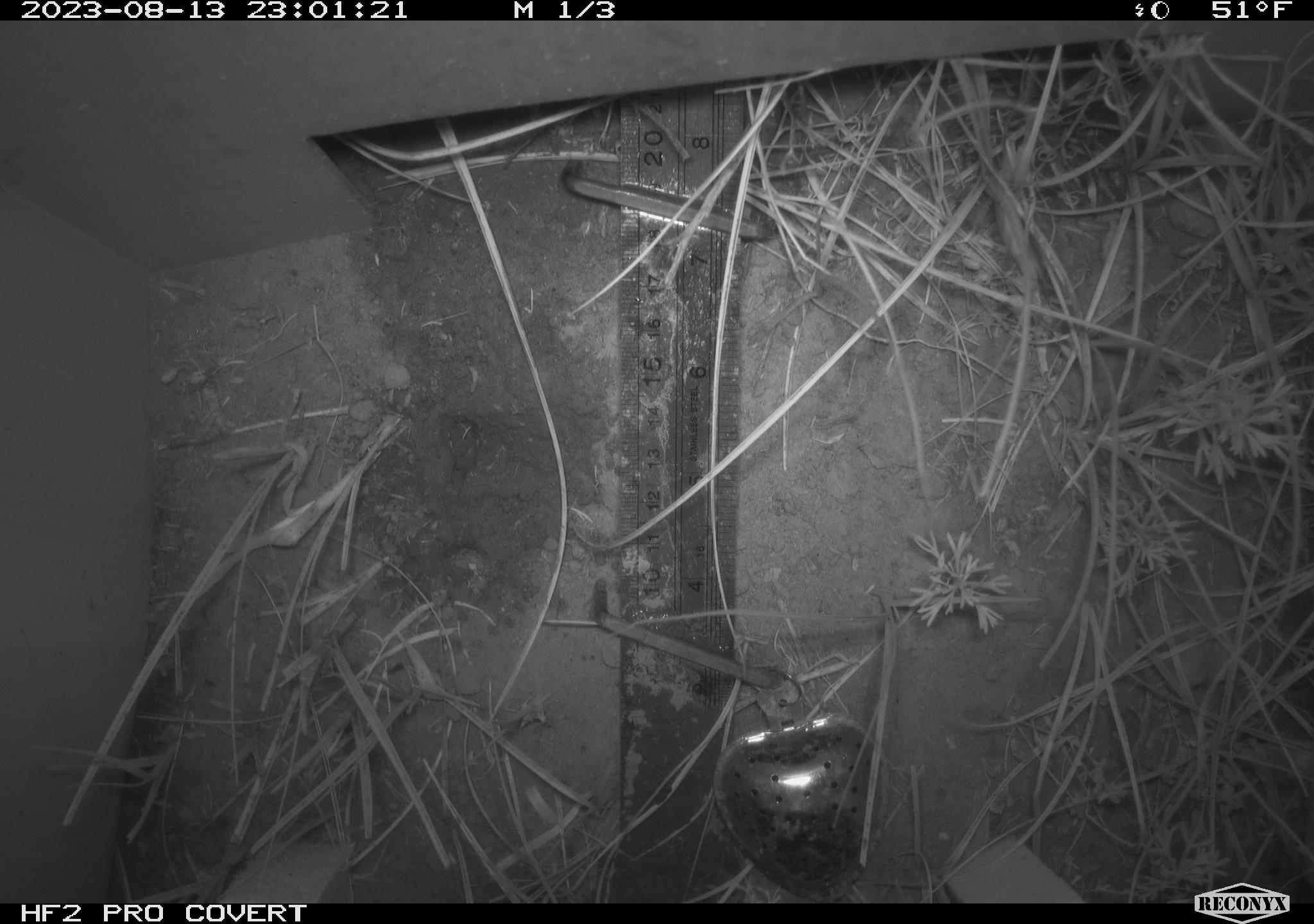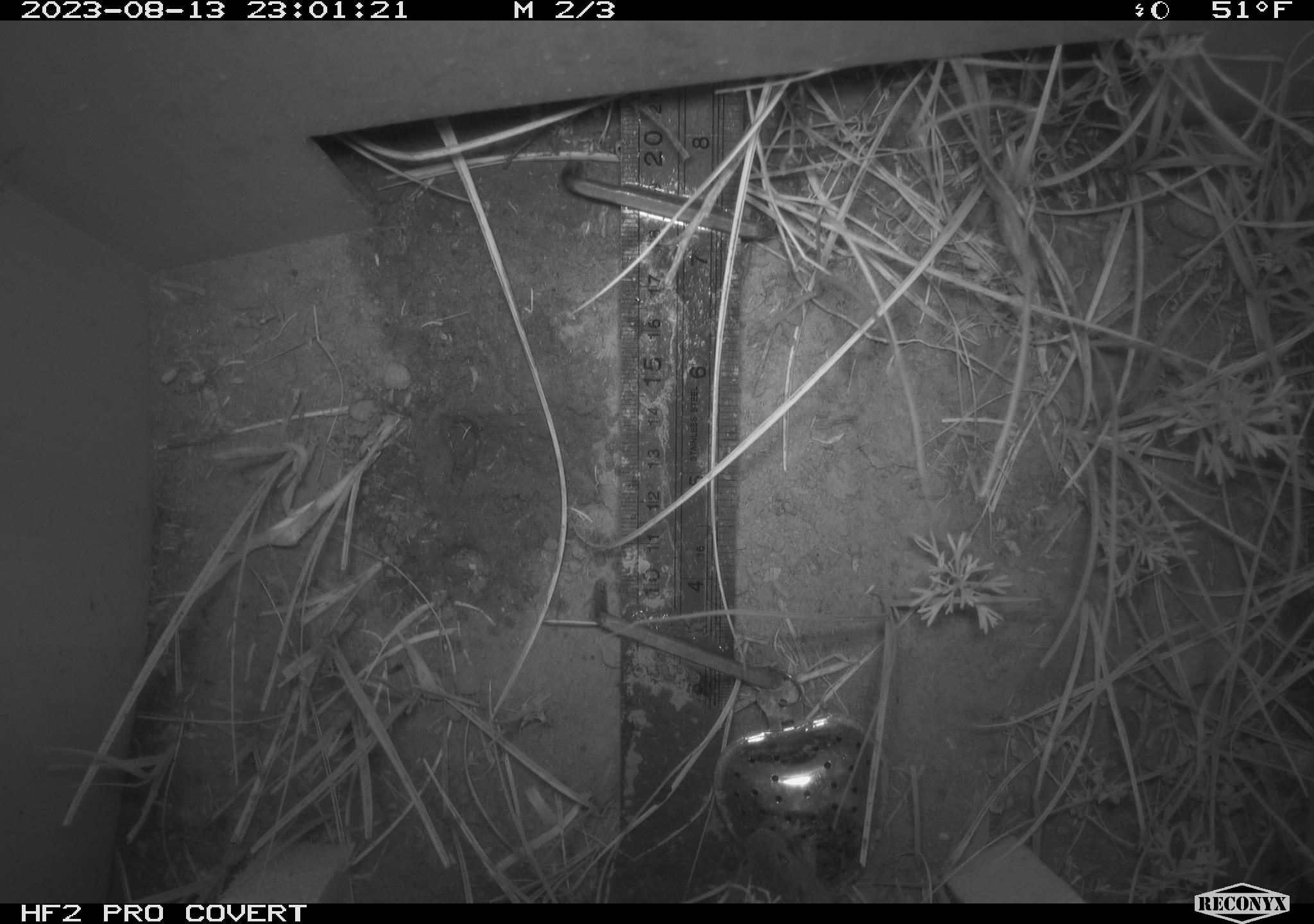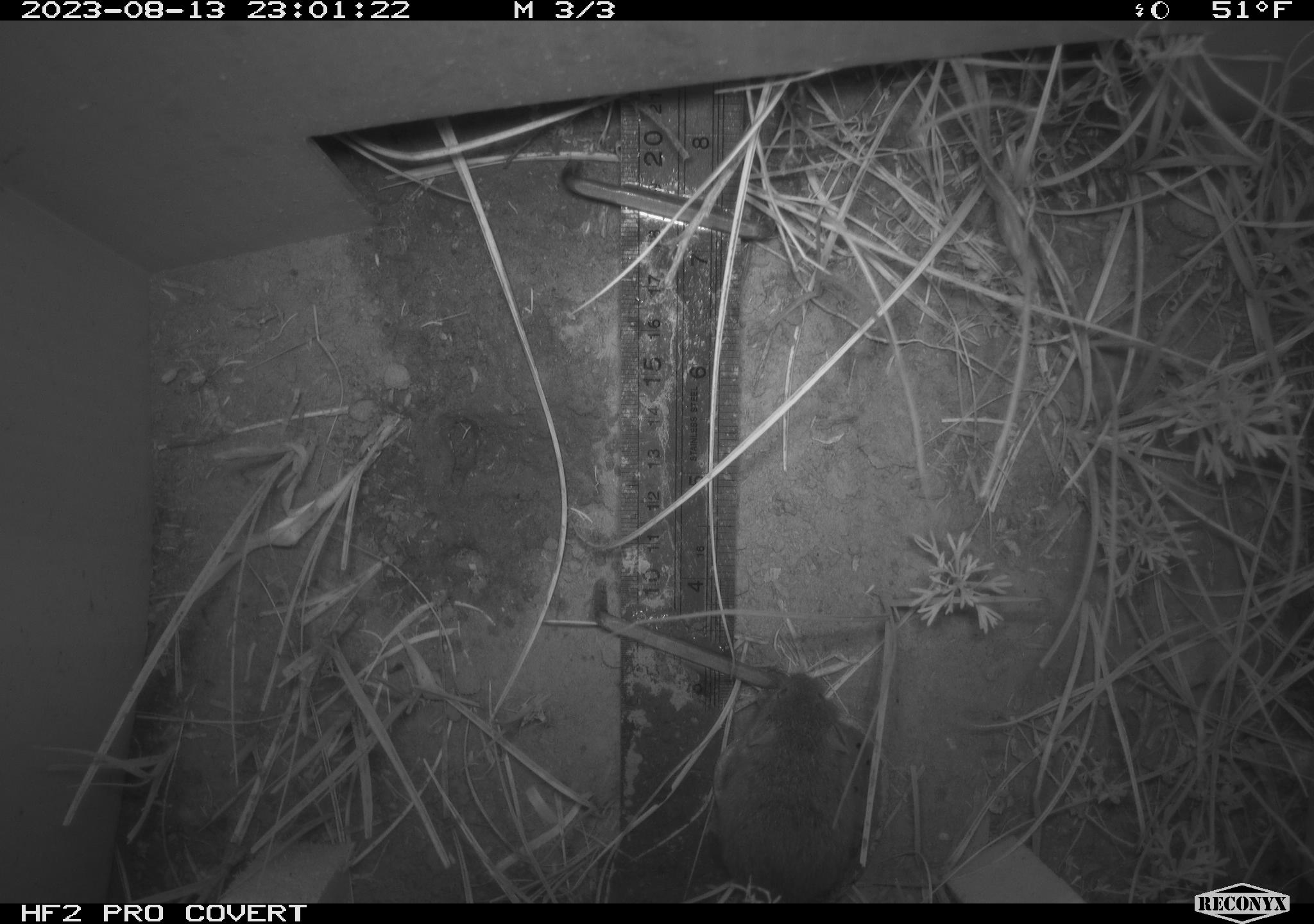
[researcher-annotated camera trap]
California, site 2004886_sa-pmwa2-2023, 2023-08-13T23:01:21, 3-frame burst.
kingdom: Animalia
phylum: Chordata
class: Mammalia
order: Rodentia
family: Cricetidae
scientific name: Cricetidae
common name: hamsters, voles, lemmings, and allies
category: cricetidae family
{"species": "cricetidae family (hamsters, voles, lemmings, and allies) (Cricetidae)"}